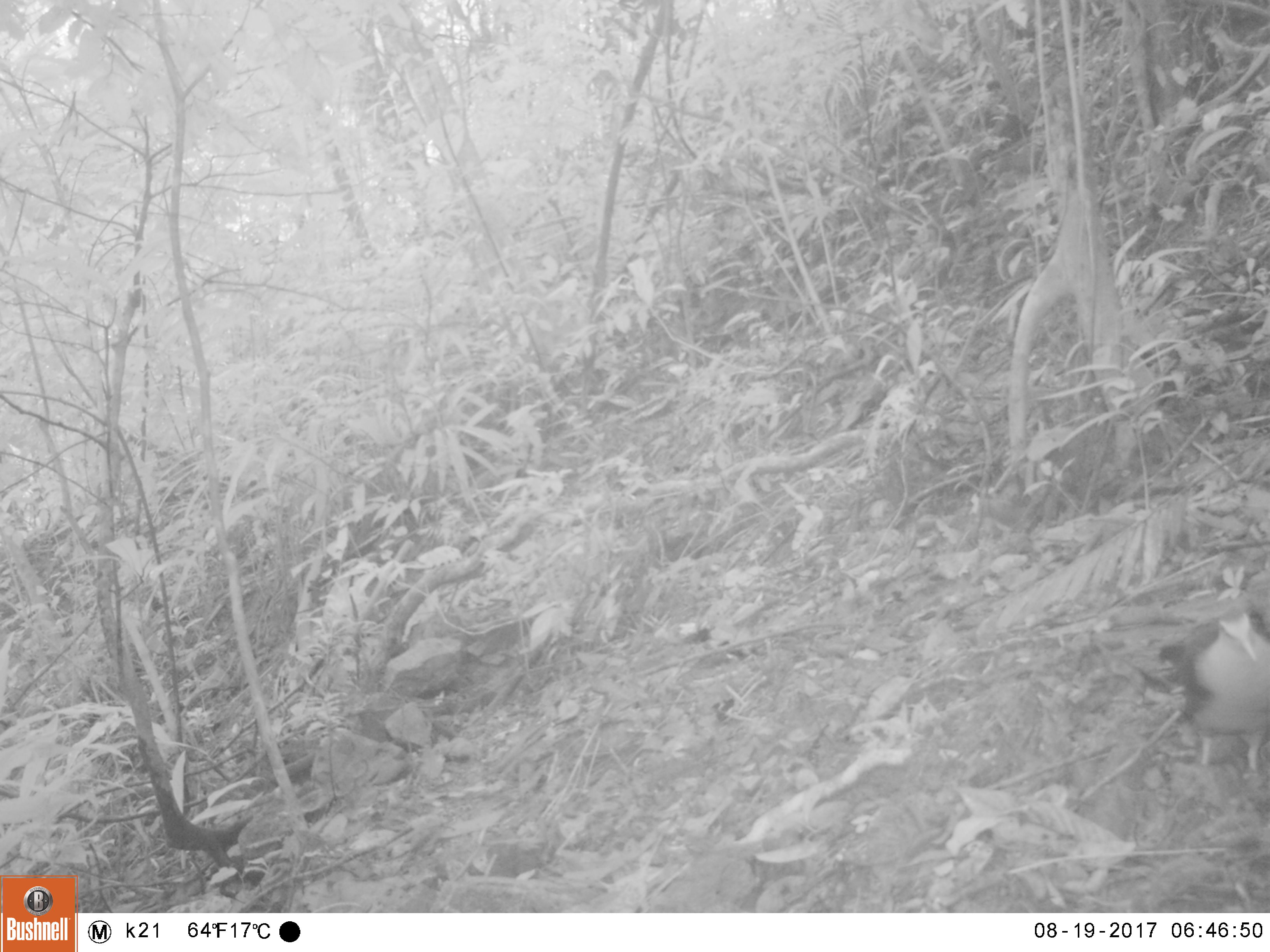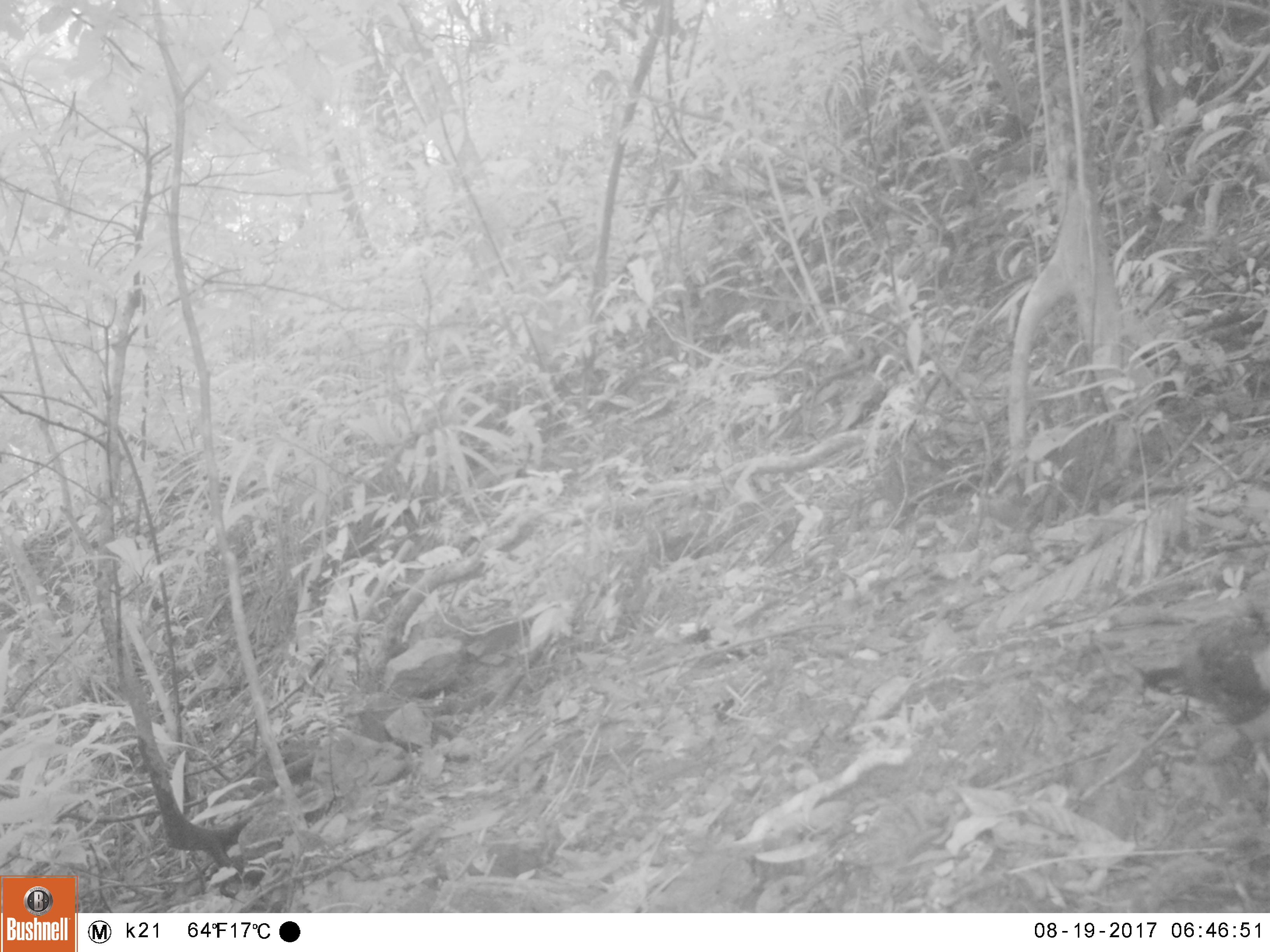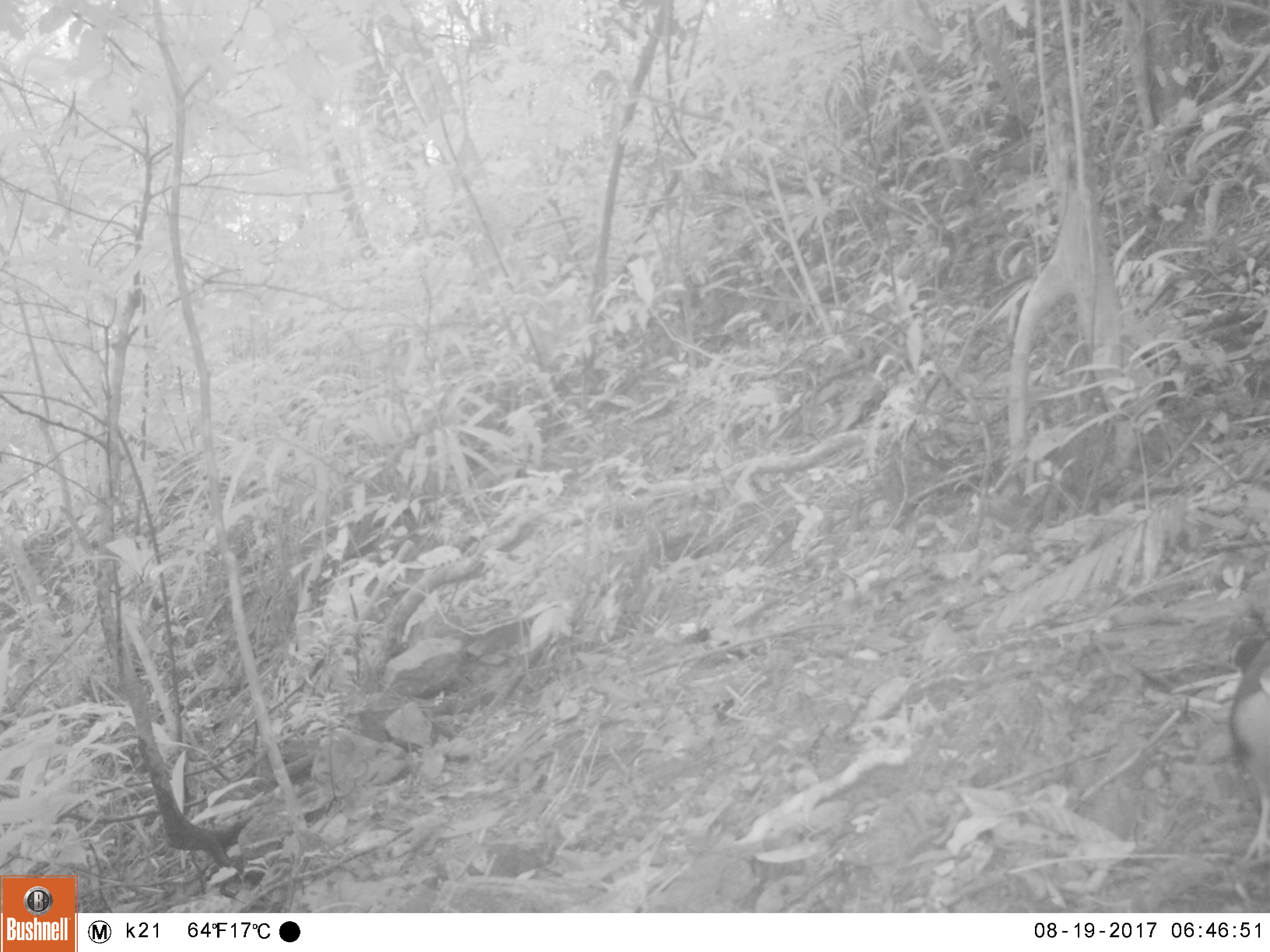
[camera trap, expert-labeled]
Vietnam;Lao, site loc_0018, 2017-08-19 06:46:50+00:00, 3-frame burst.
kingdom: Animalia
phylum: Chordata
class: Aves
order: Columbiformes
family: Columbidae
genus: Chalcophaps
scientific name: Chalcophaps indica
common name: emerald dove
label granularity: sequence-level